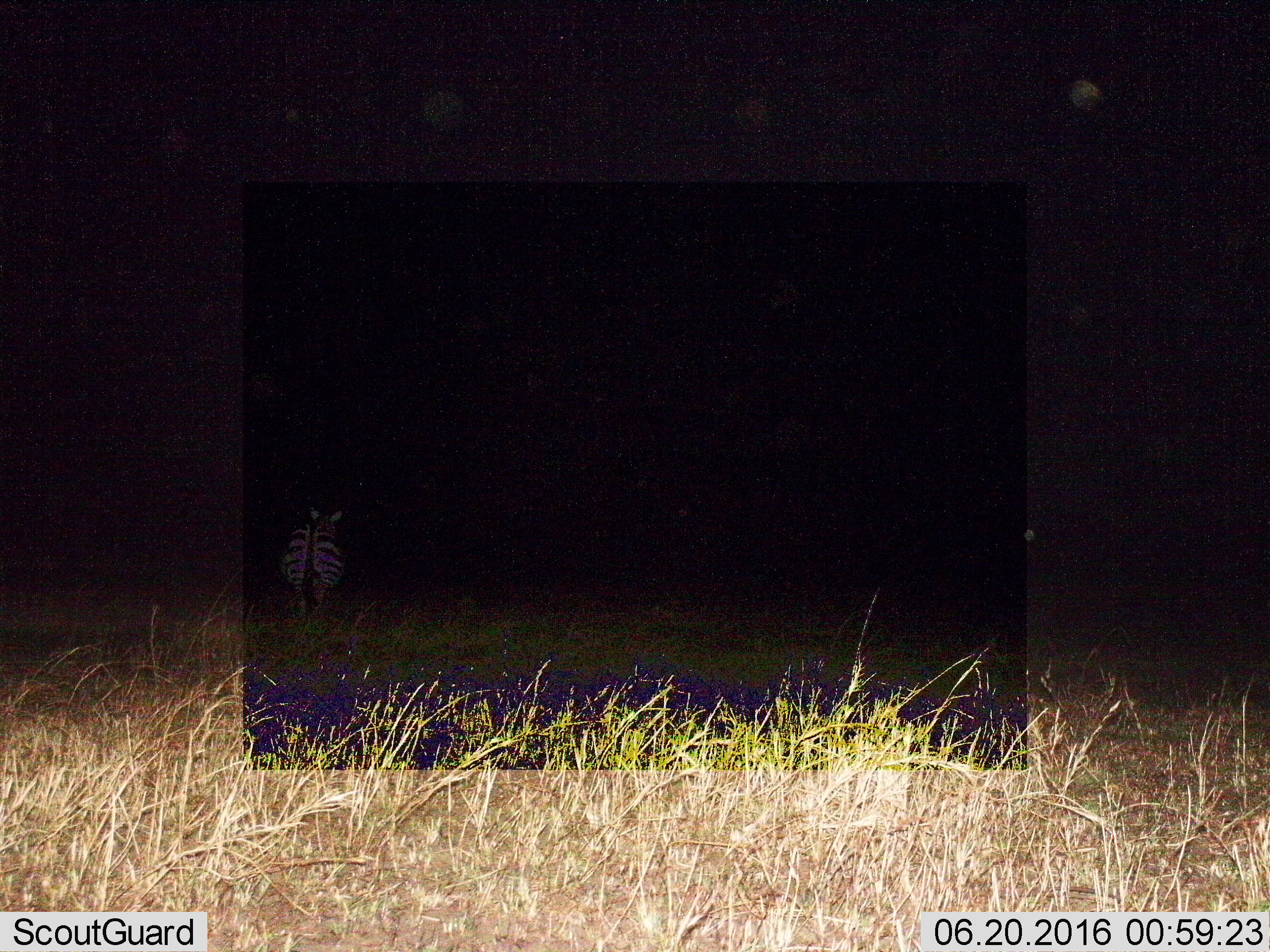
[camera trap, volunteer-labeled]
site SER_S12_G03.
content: unidentified animal